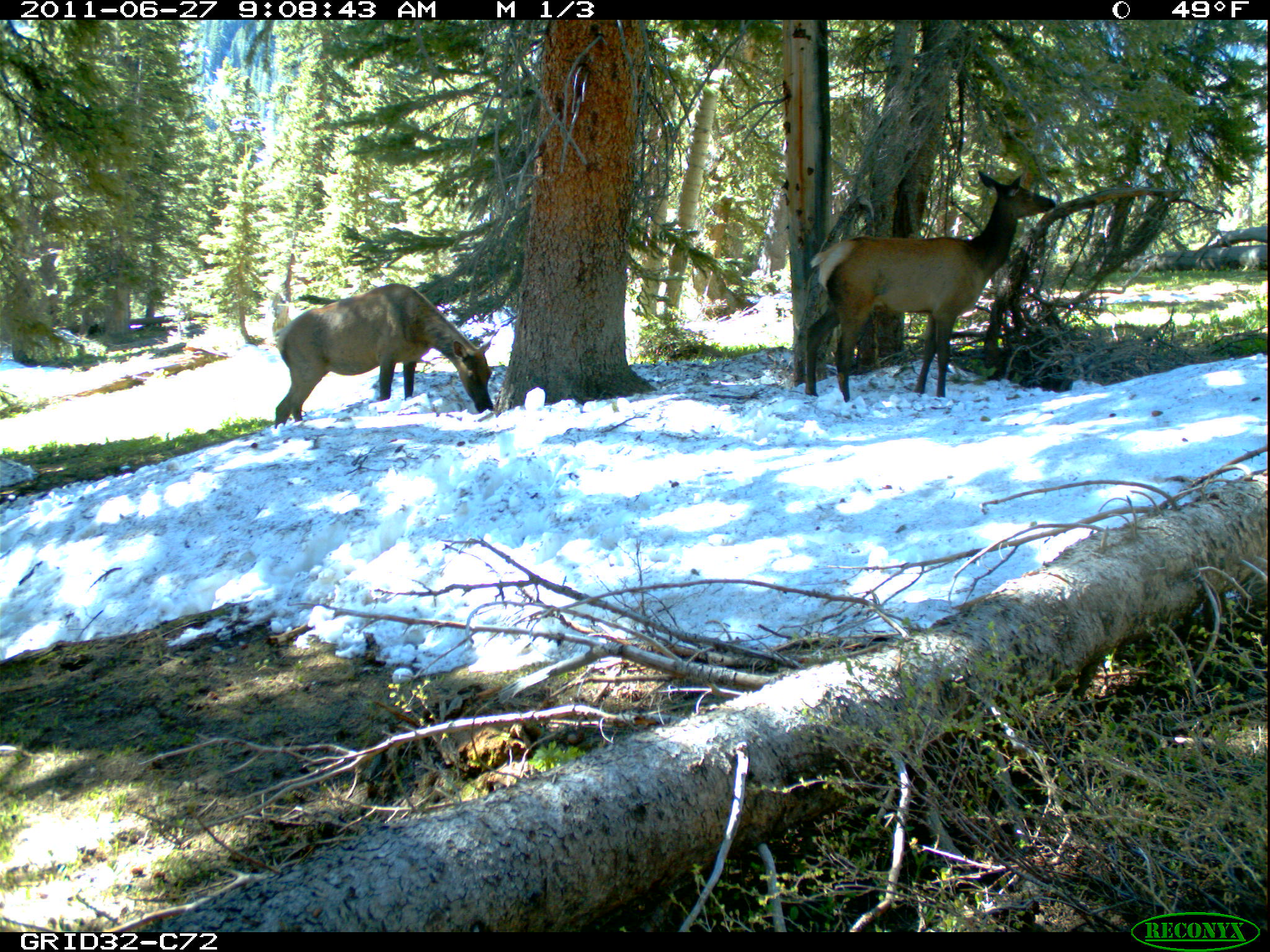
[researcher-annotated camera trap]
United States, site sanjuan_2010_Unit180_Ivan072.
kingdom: Animalia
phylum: Chordata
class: Mammalia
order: Artiodactyla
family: Cervidae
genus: Cervus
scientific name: Cervus elaphus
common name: red deer